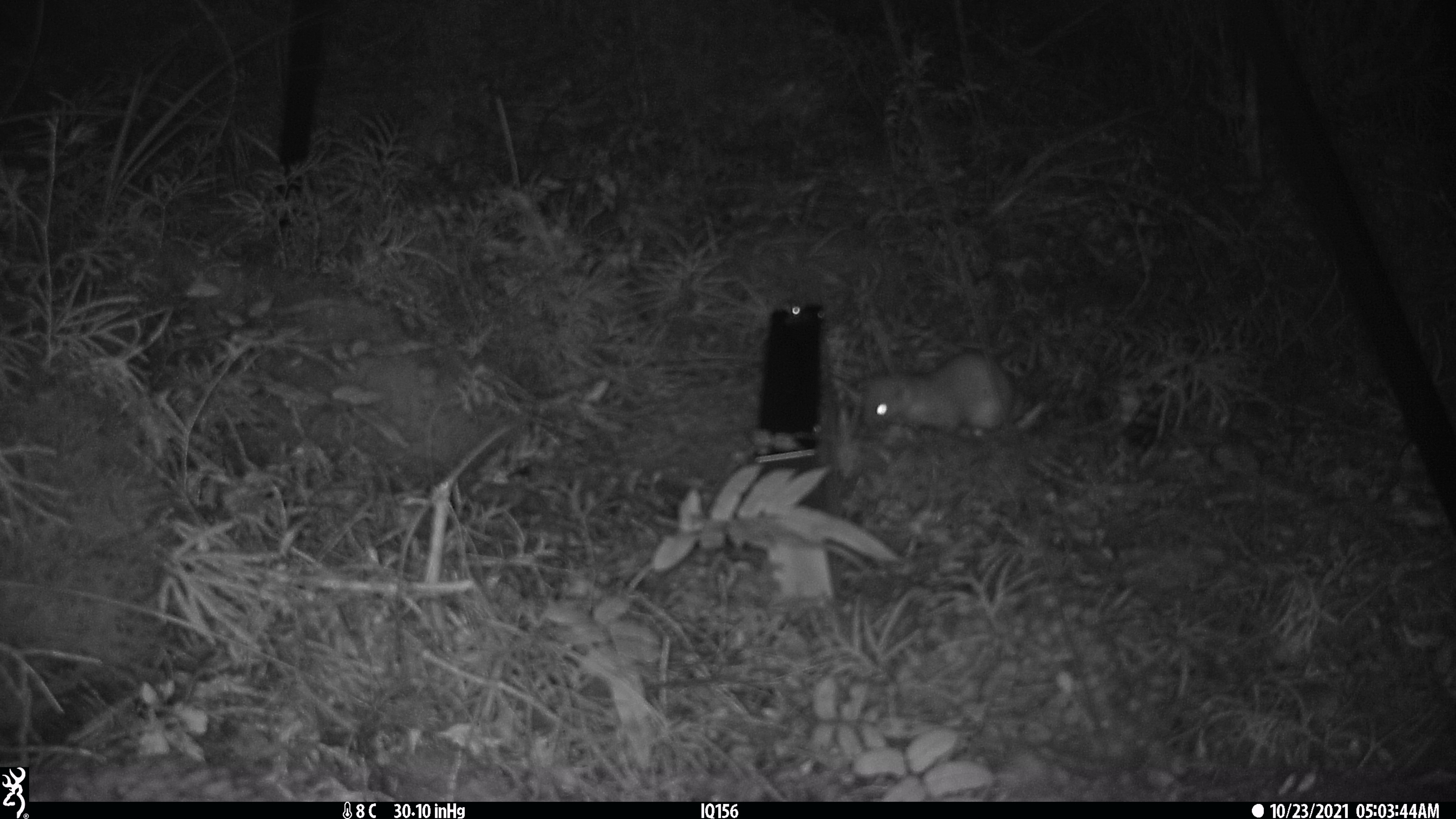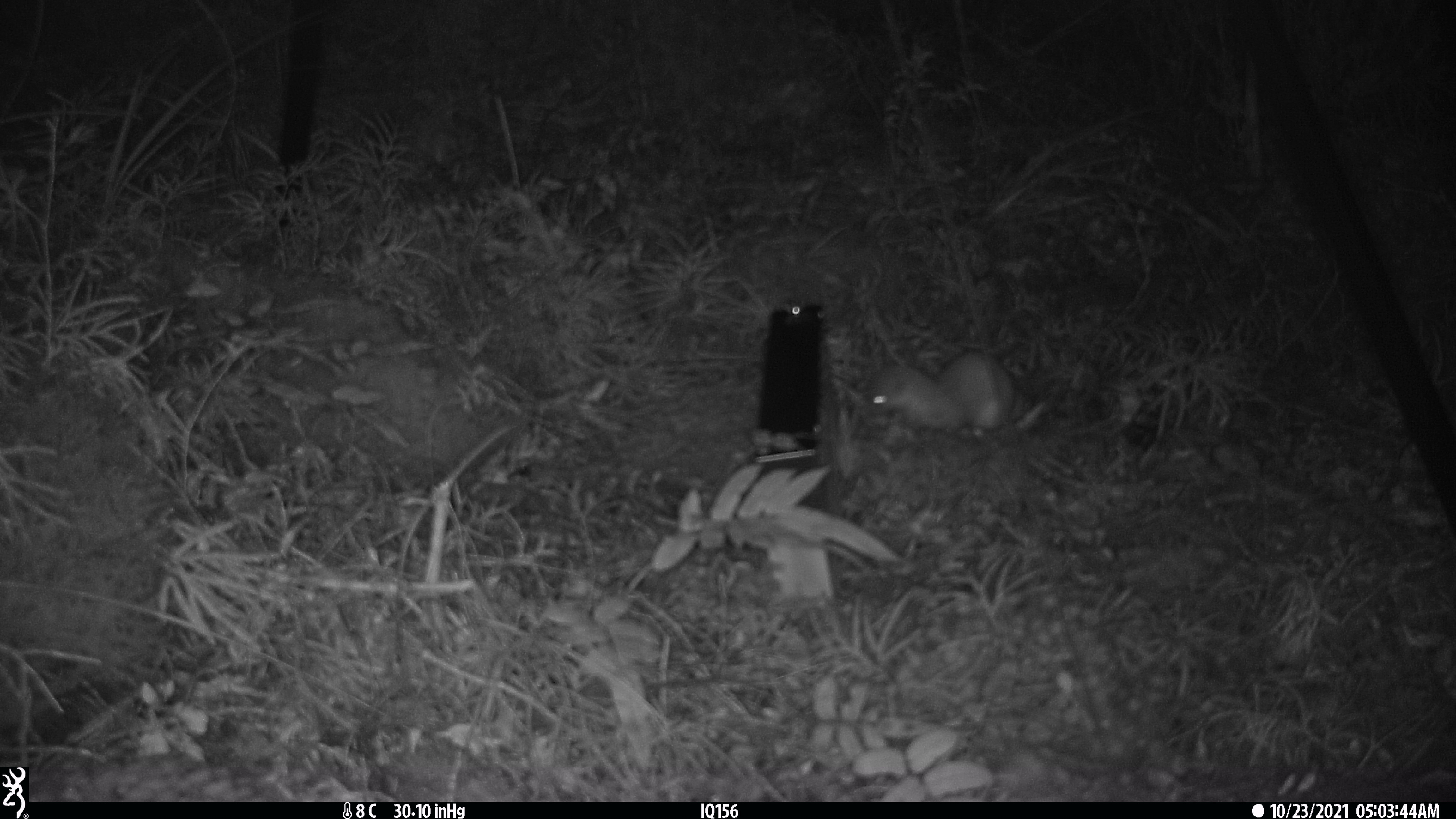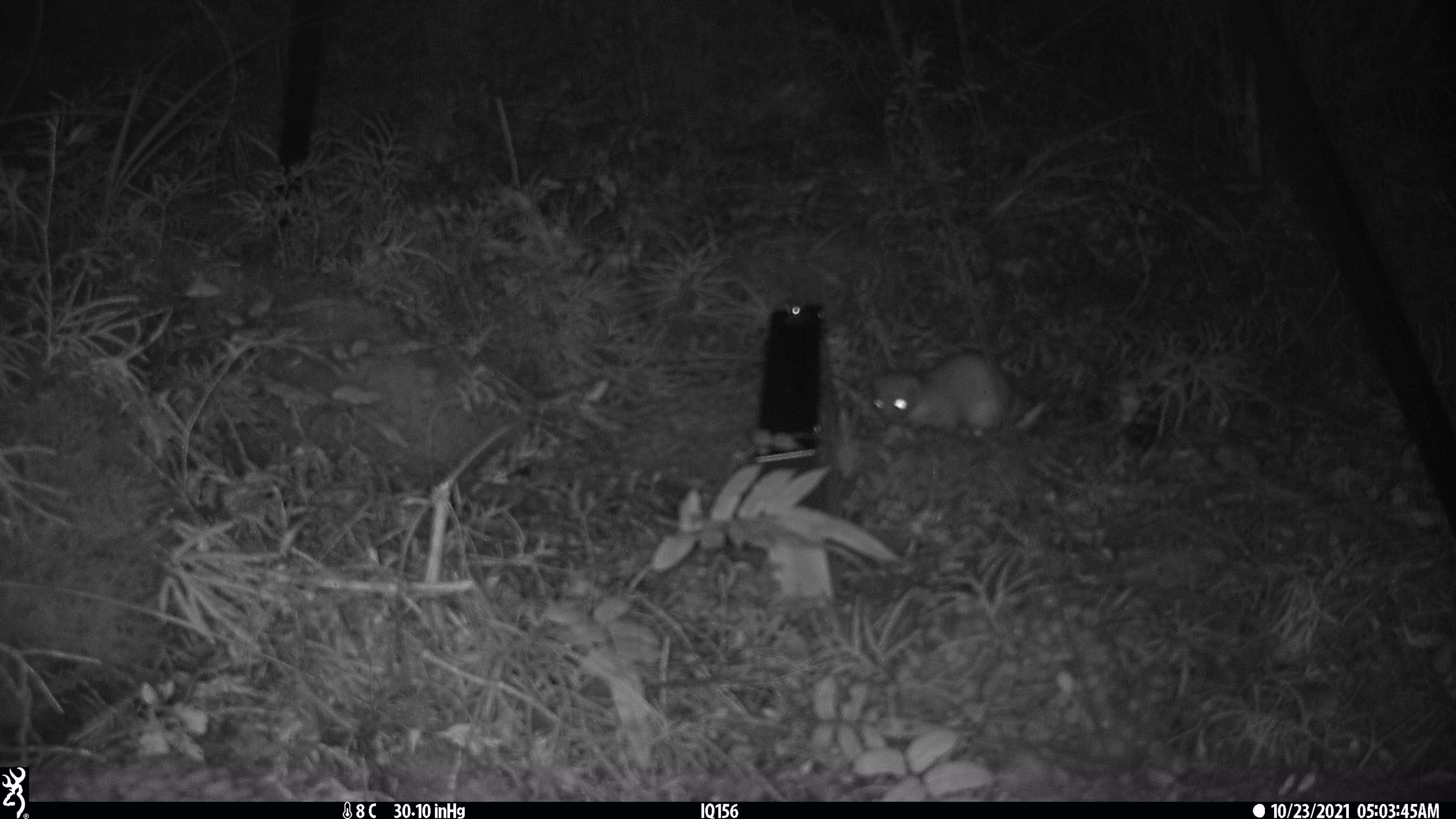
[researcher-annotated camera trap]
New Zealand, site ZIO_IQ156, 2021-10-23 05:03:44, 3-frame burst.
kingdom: Animalia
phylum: Chordata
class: Mammalia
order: Carnivora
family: Mustelidae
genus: Mustela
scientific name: Mustela erminea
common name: stoat